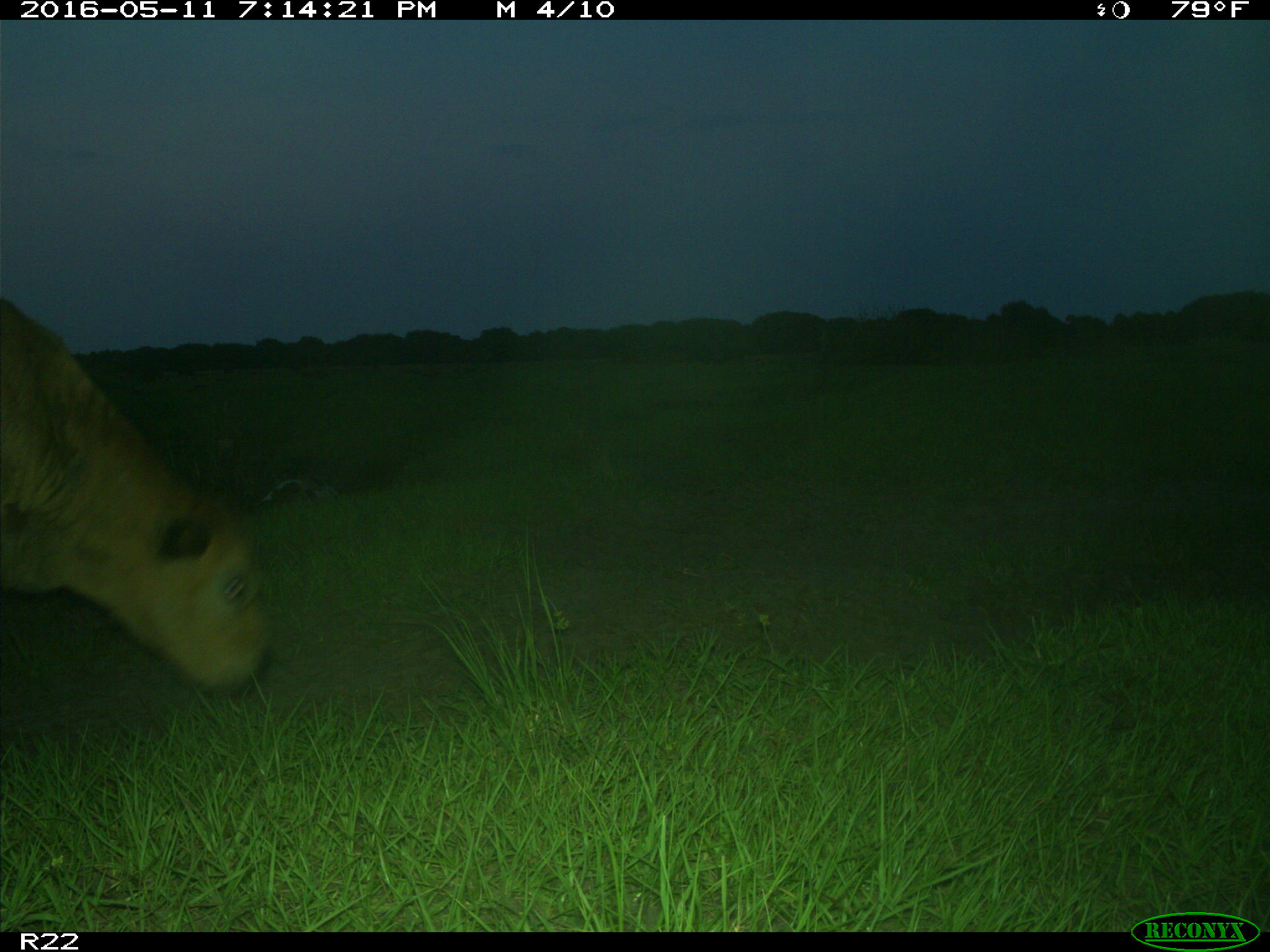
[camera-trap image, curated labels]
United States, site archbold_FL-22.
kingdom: Animalia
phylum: Chordata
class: Mammalia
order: Artiodactyla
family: Bovidae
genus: Bos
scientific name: Bos taurus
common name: domestic cow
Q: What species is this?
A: Bos taurus (domestic cow).